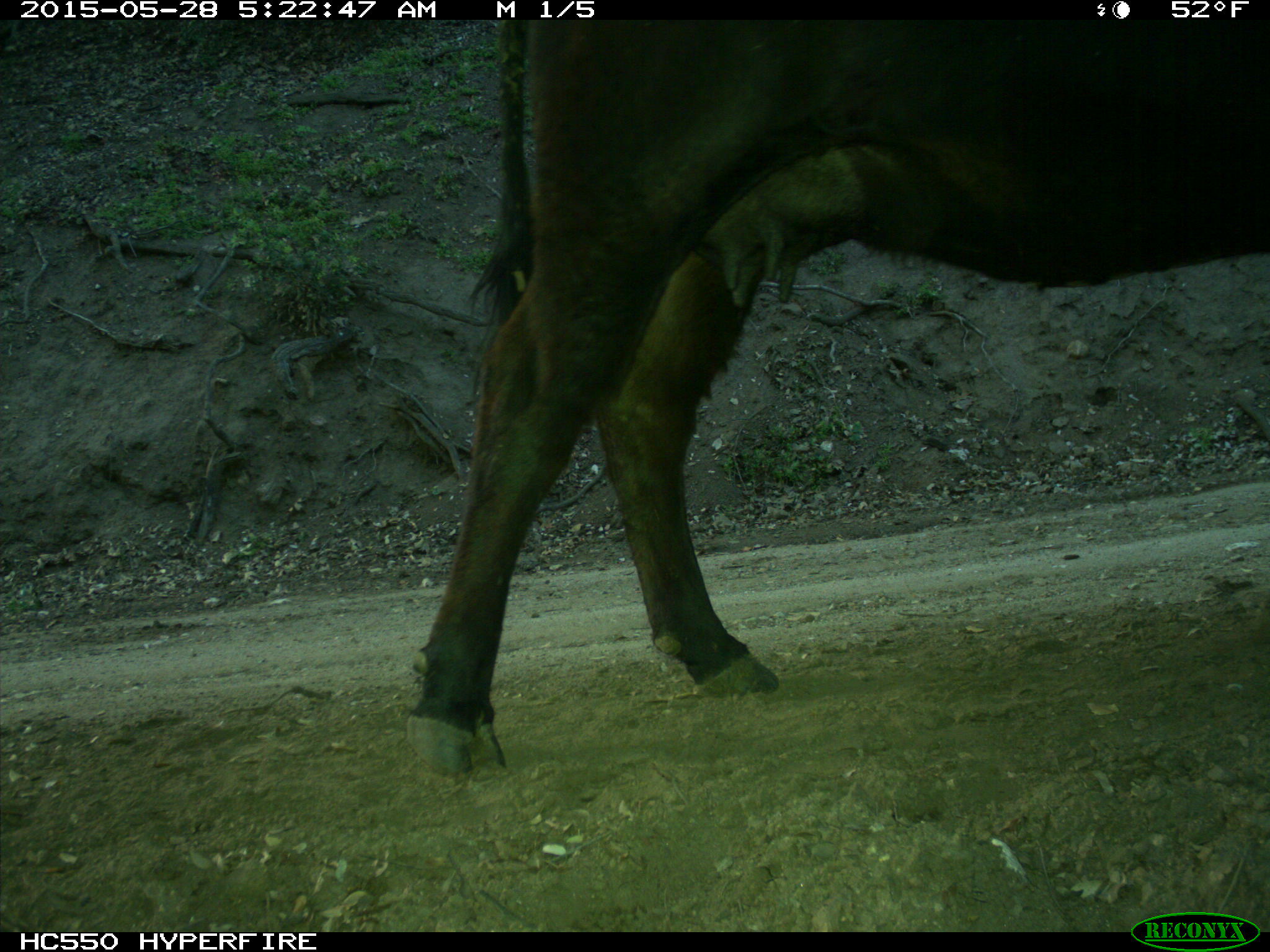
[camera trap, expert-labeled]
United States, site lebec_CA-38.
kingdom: Animalia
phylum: Chordata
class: Mammalia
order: Artiodactyla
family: Bovidae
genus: Bos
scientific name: Bos taurus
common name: domestic cow